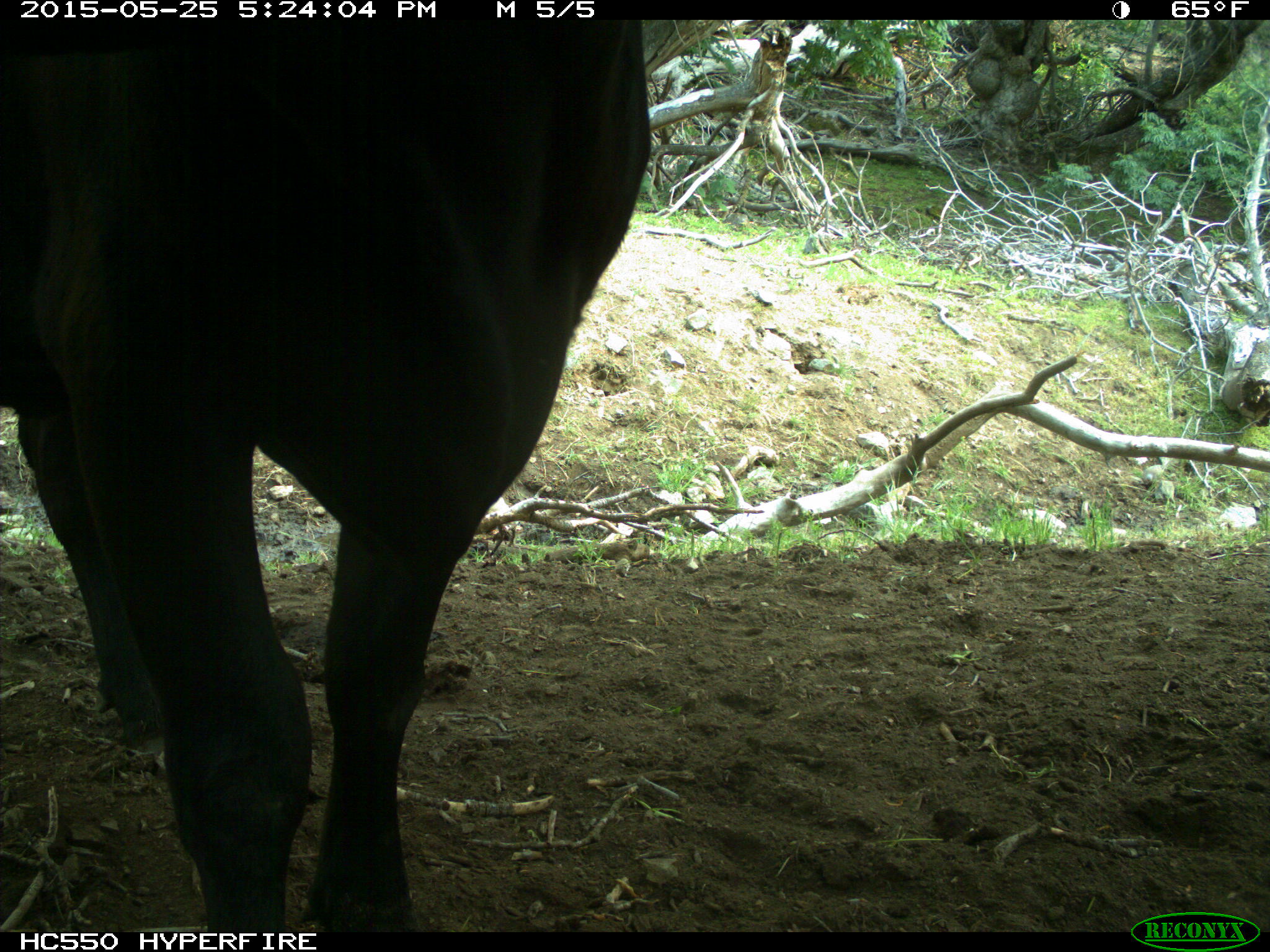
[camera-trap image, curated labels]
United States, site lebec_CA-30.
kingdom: Animalia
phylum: Chordata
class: Mammalia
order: Artiodactyla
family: Bovidae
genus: Bos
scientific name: Bos taurus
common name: domestic cow